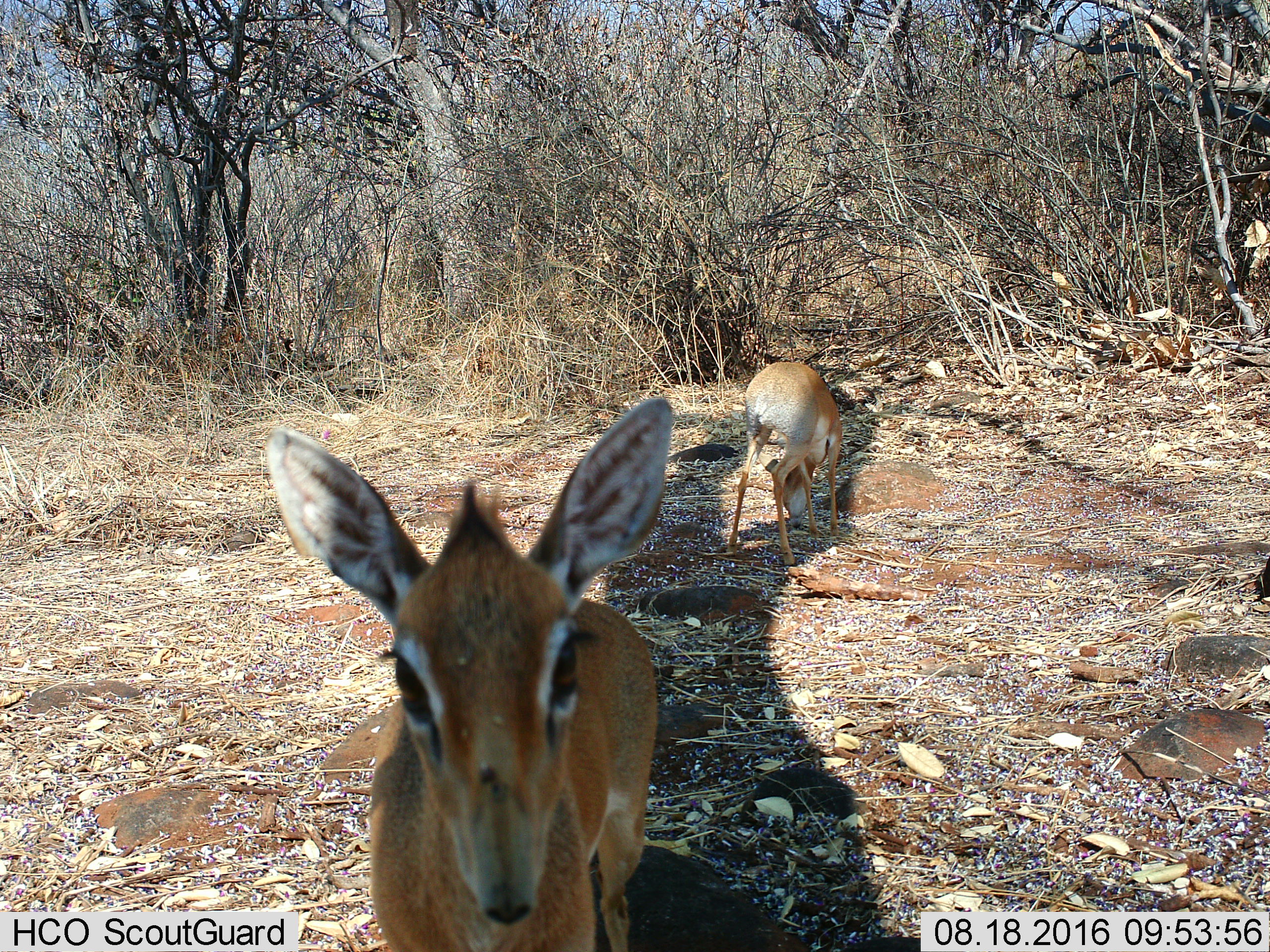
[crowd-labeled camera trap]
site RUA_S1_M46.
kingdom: Animalia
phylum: Chordata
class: Mammalia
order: Artiodactyla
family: Bovidae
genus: Madoqua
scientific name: Madoqua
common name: dik-dik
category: dikdik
Dikdik (dik-dik) (Madoqua), count 2. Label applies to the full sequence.